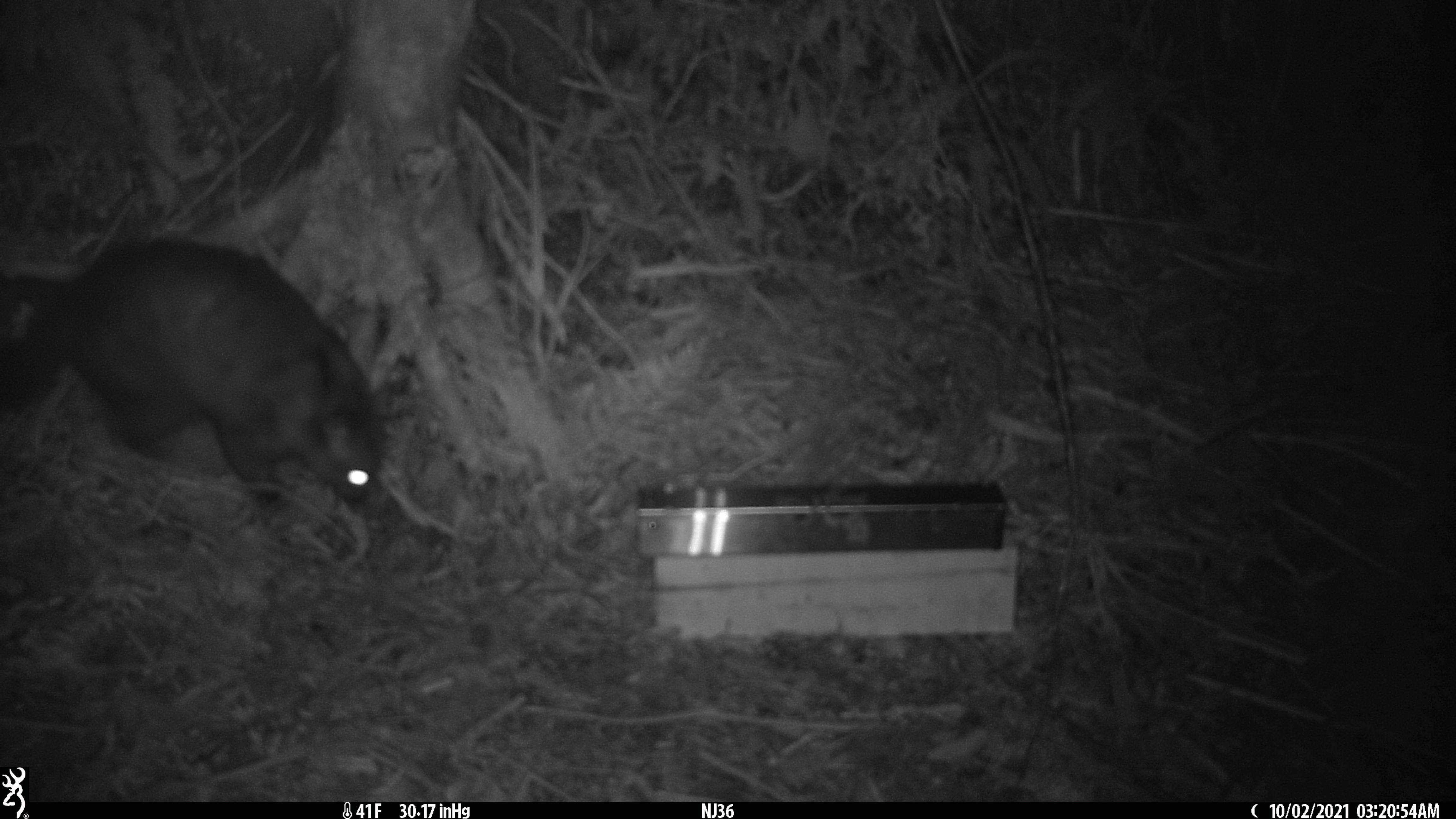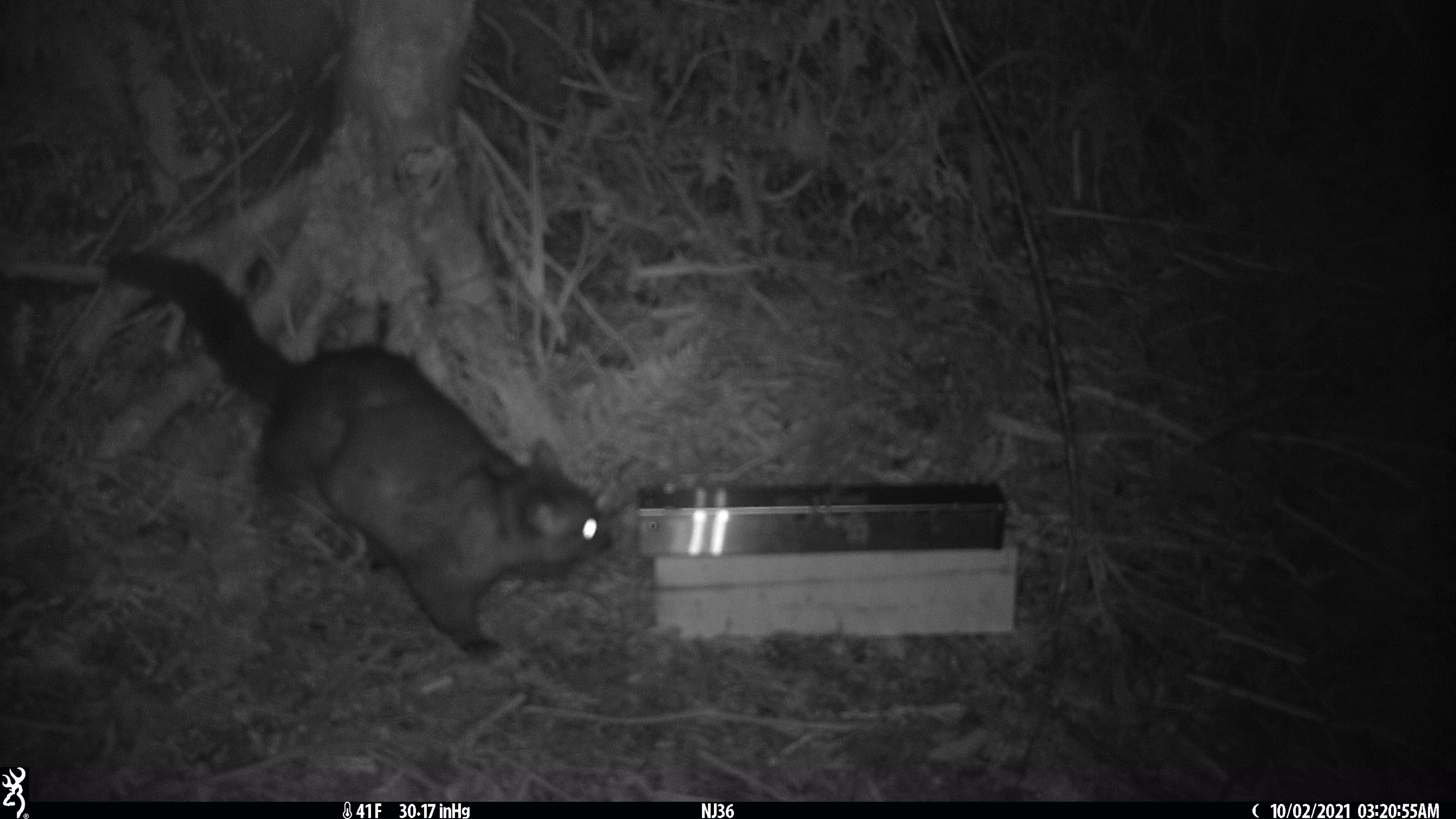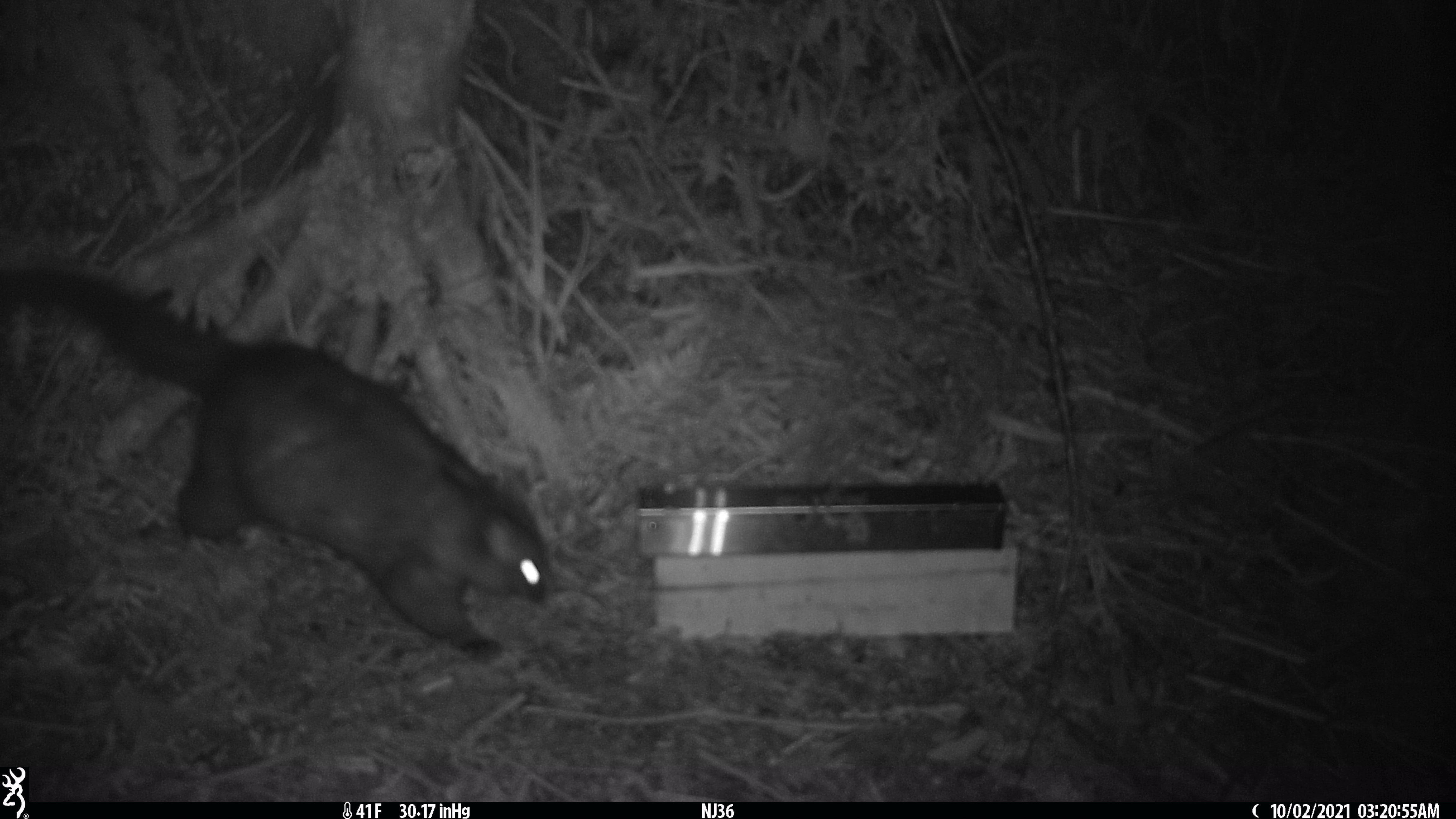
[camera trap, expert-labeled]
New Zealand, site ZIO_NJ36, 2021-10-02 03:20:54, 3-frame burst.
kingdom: Animalia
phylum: Chordata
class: Mammalia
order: Diprotodontia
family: Phalangeridae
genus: Trichosurus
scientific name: Trichosurus vulpecula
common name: common brushtail possum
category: possum